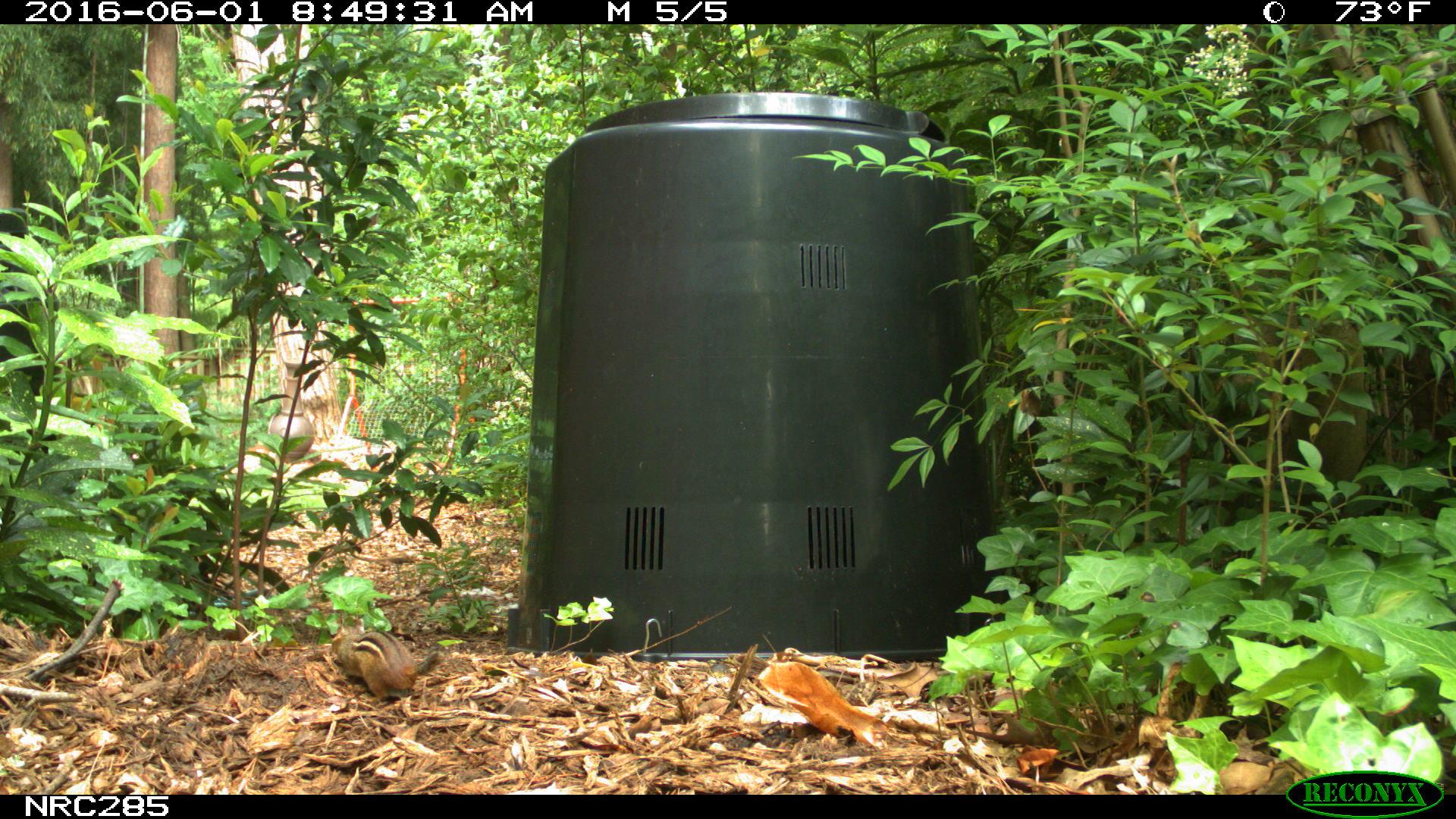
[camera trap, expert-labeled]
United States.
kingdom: Animalia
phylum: Chordata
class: Mammalia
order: Rodentia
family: Sciuridae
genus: Tamias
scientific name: Tamias striatus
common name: eastern chipmunk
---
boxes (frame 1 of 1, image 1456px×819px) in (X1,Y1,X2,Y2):
Eastern Chipmunk: (323,621,449,703)